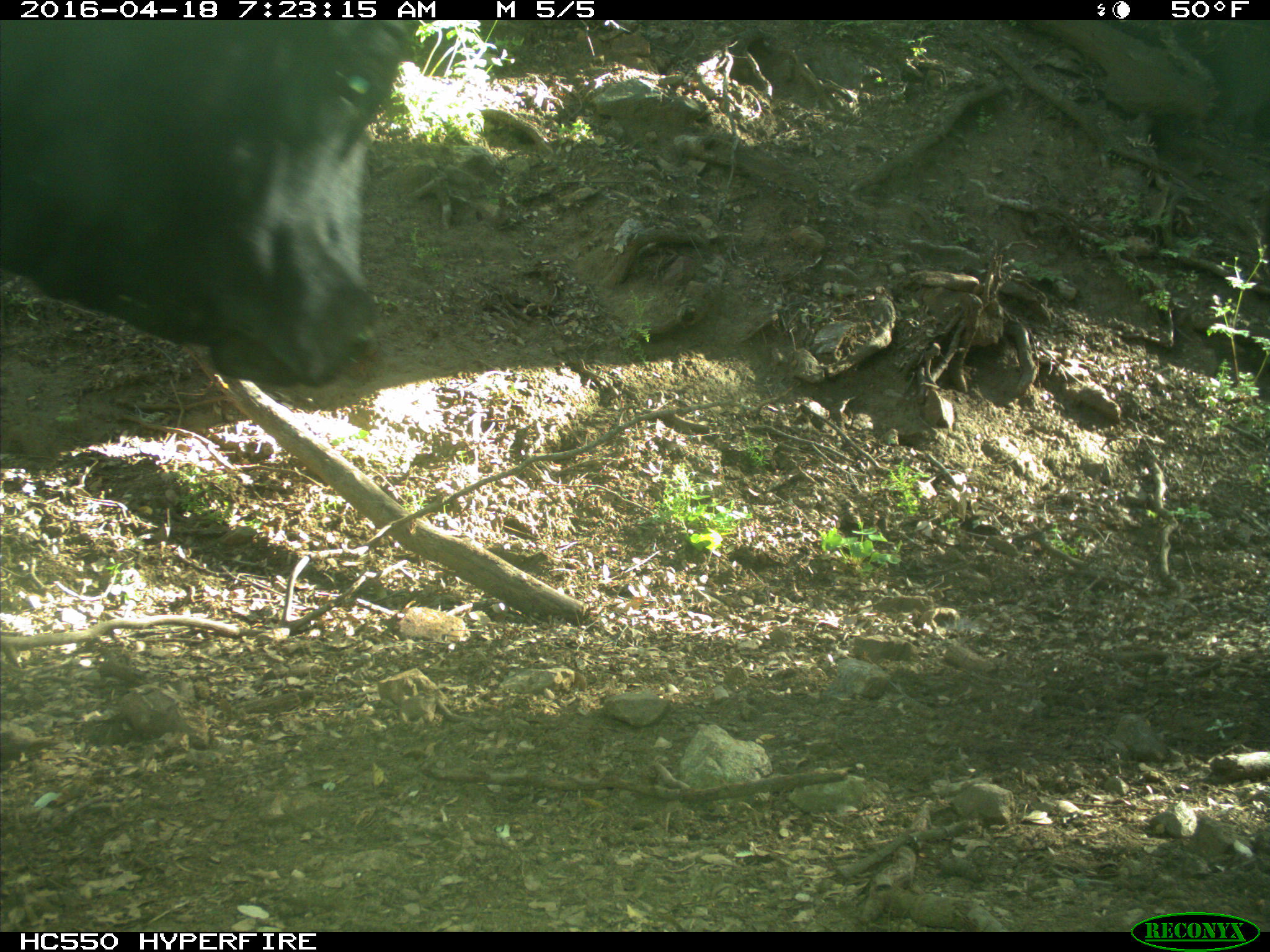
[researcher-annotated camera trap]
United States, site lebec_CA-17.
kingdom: Animalia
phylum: Chordata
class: Mammalia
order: Artiodactyla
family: Bovidae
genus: Bos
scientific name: Bos taurus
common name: domestic cow